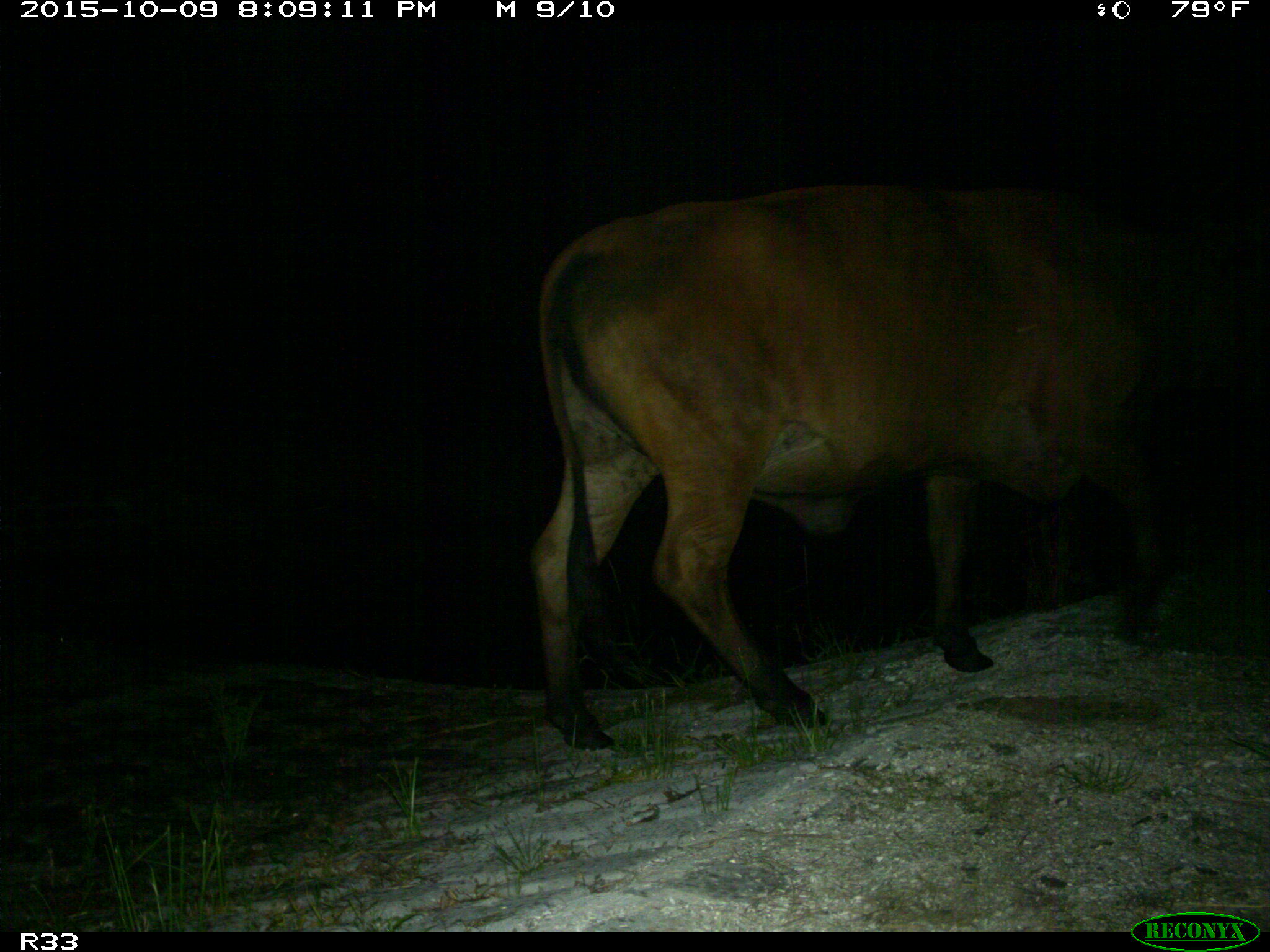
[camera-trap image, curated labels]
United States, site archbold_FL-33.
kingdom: Animalia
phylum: Chordata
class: Mammalia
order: Artiodactyla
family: Bovidae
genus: Bos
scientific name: Bos taurus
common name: domestic cow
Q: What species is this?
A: Bos taurus (domestic cow).